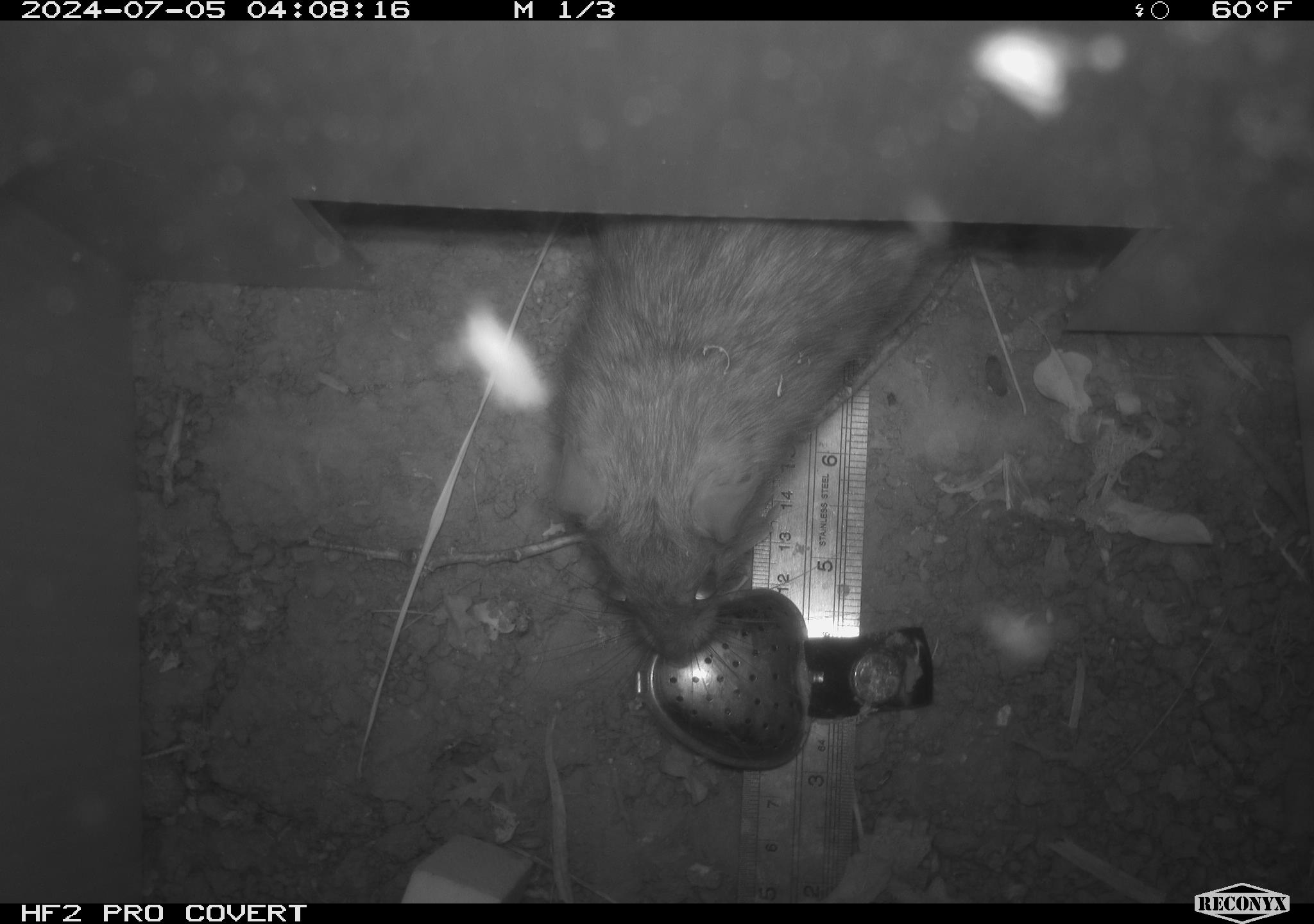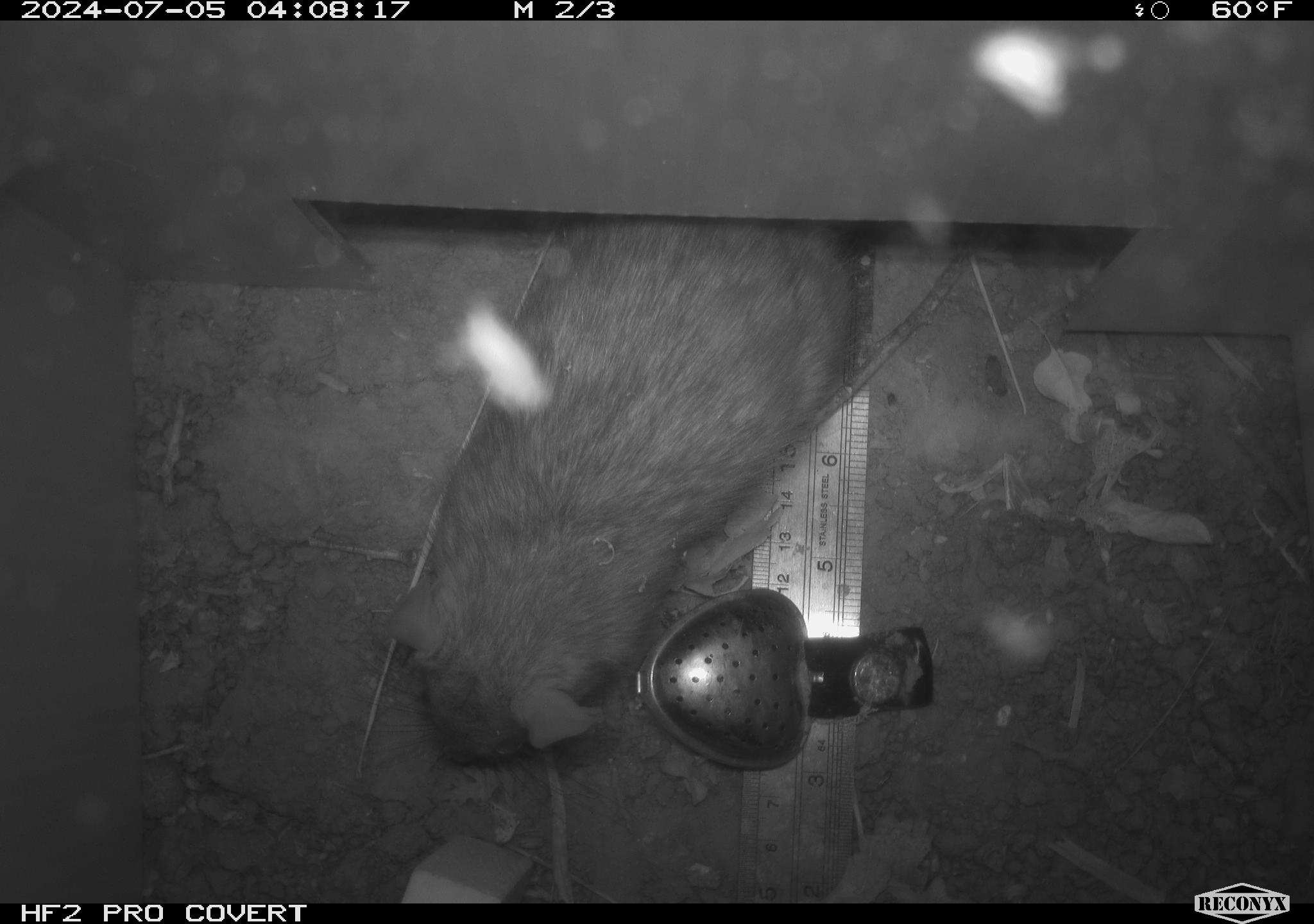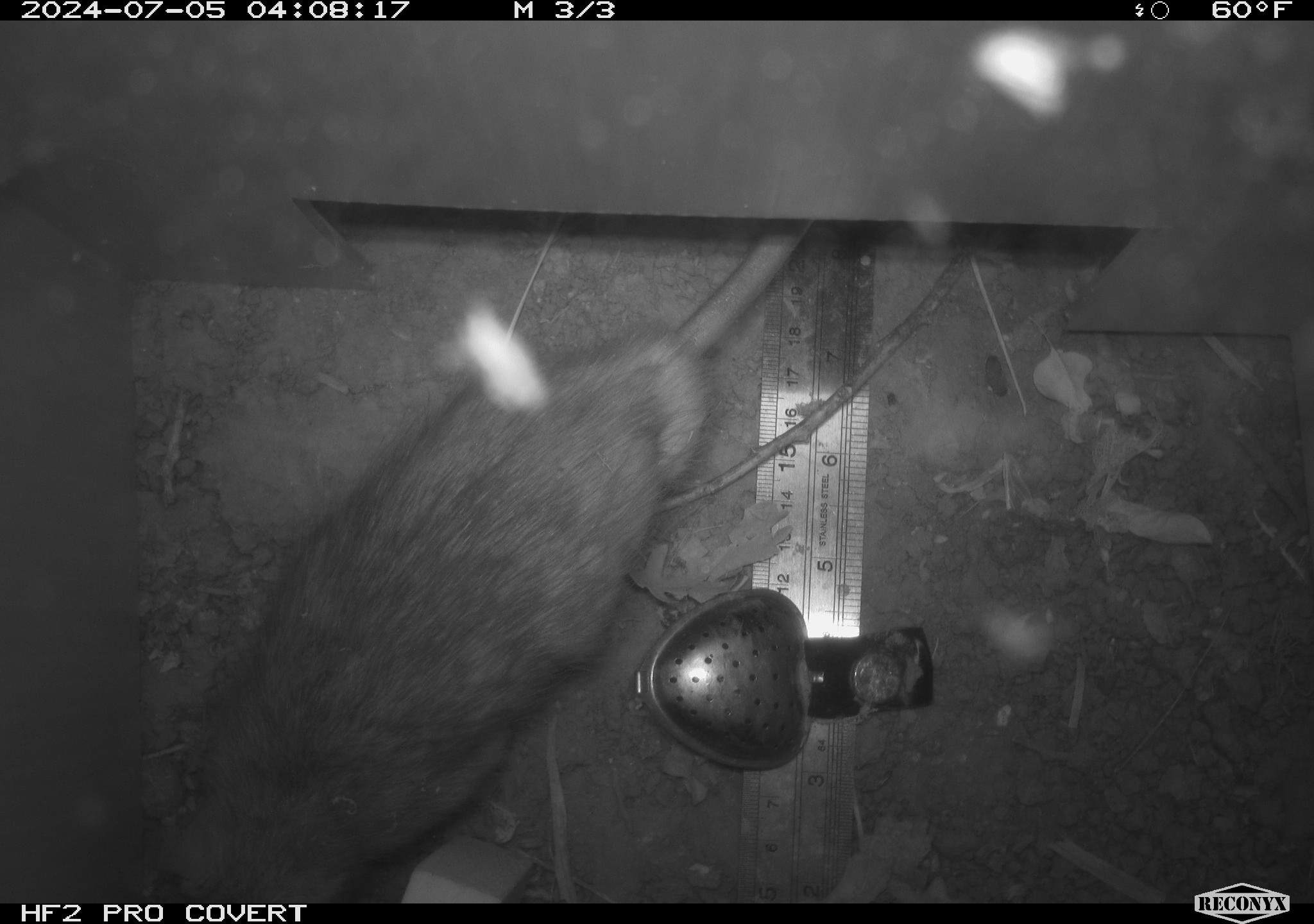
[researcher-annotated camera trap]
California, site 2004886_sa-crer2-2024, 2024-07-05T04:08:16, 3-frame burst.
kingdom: Animalia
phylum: Chordata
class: Mammalia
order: Rodentia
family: Muridae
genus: Rattus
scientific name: Rattus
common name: rat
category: rattus species